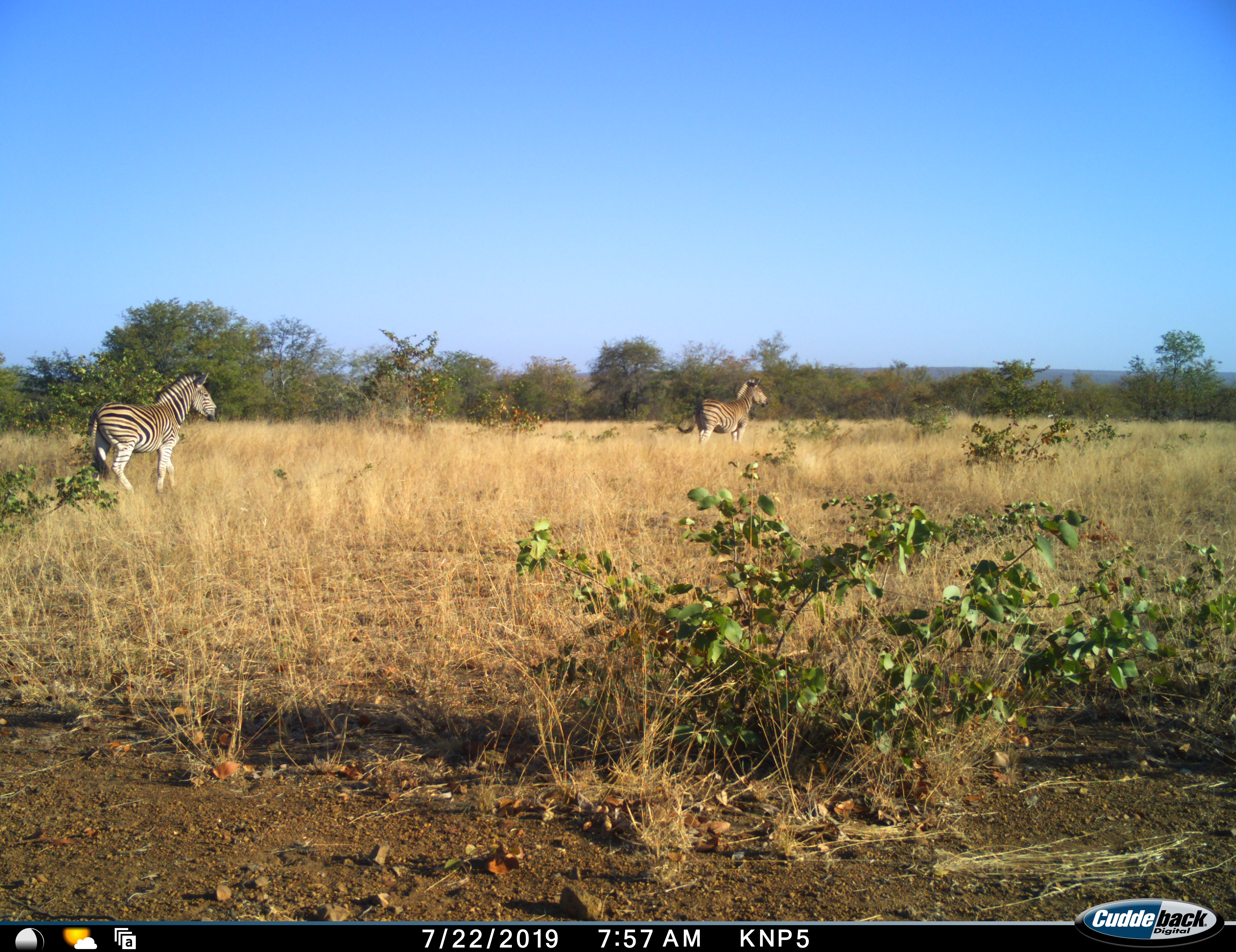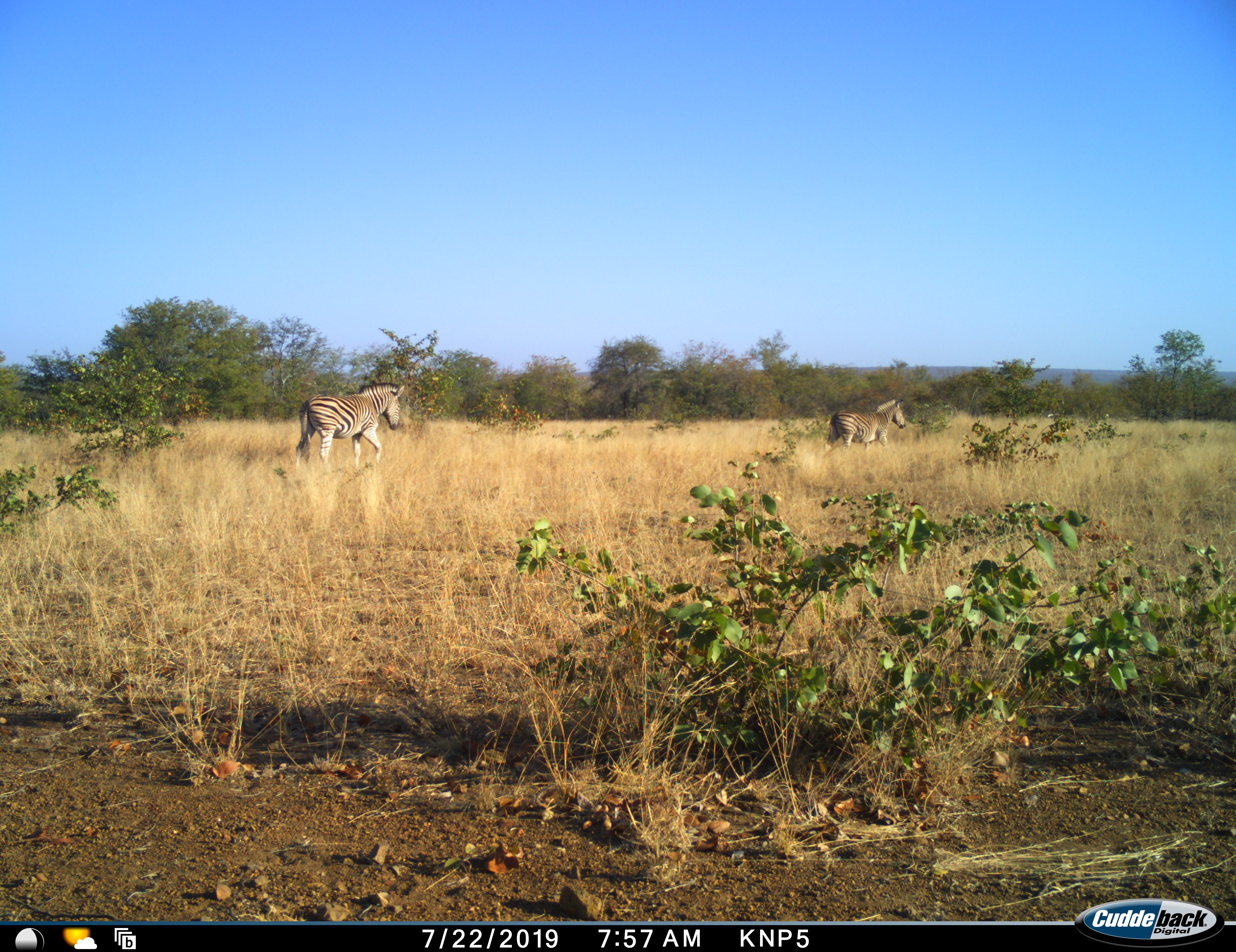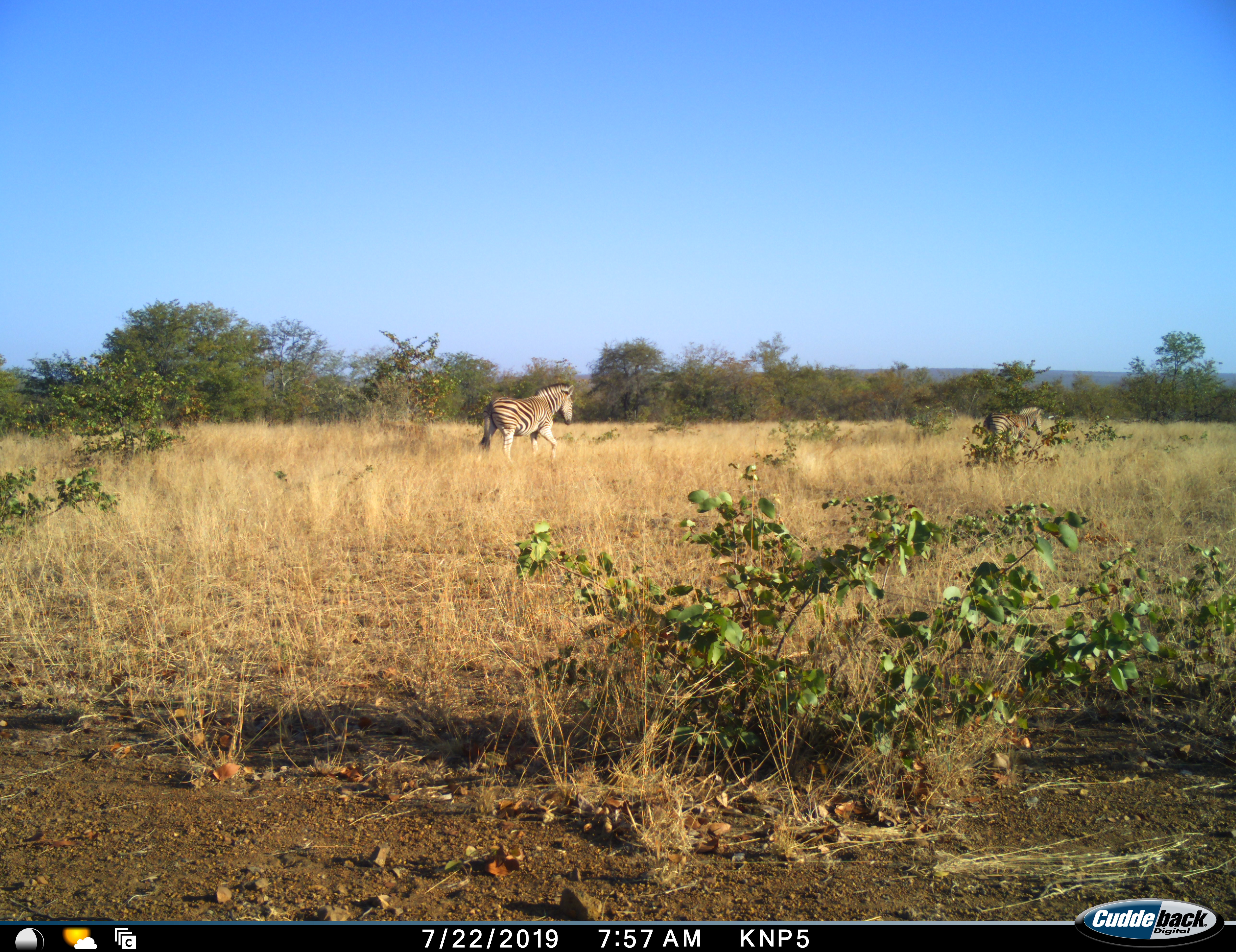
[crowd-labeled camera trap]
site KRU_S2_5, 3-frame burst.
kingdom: Animalia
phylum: Chordata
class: Mammalia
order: Perissodactyla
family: Equidae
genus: Equus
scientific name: Equus quagga burchellii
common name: burchell's zebra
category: zebraburchells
Zebraburchells (burchell's zebra) (Equus quagga burchellii), count 2. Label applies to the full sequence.